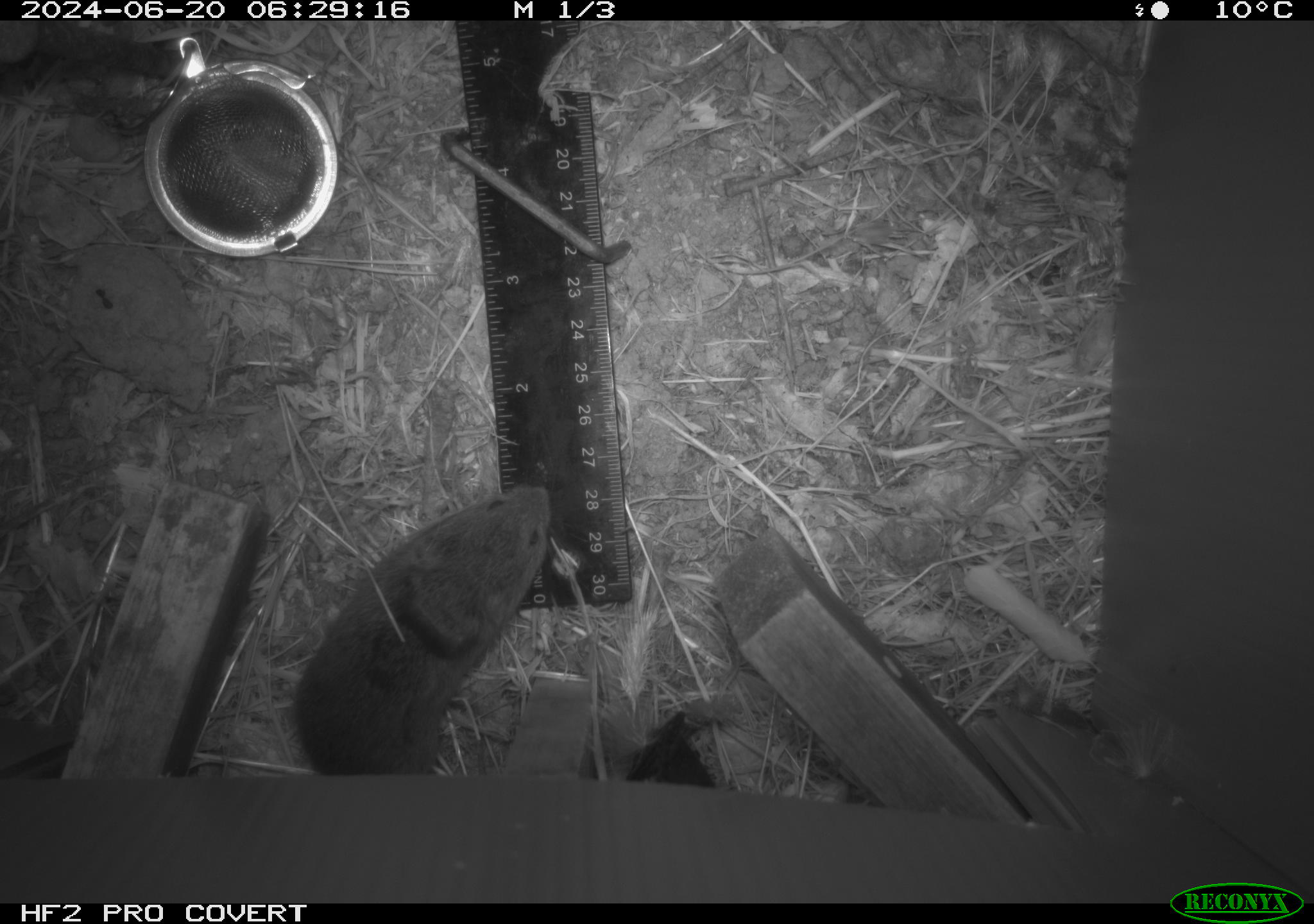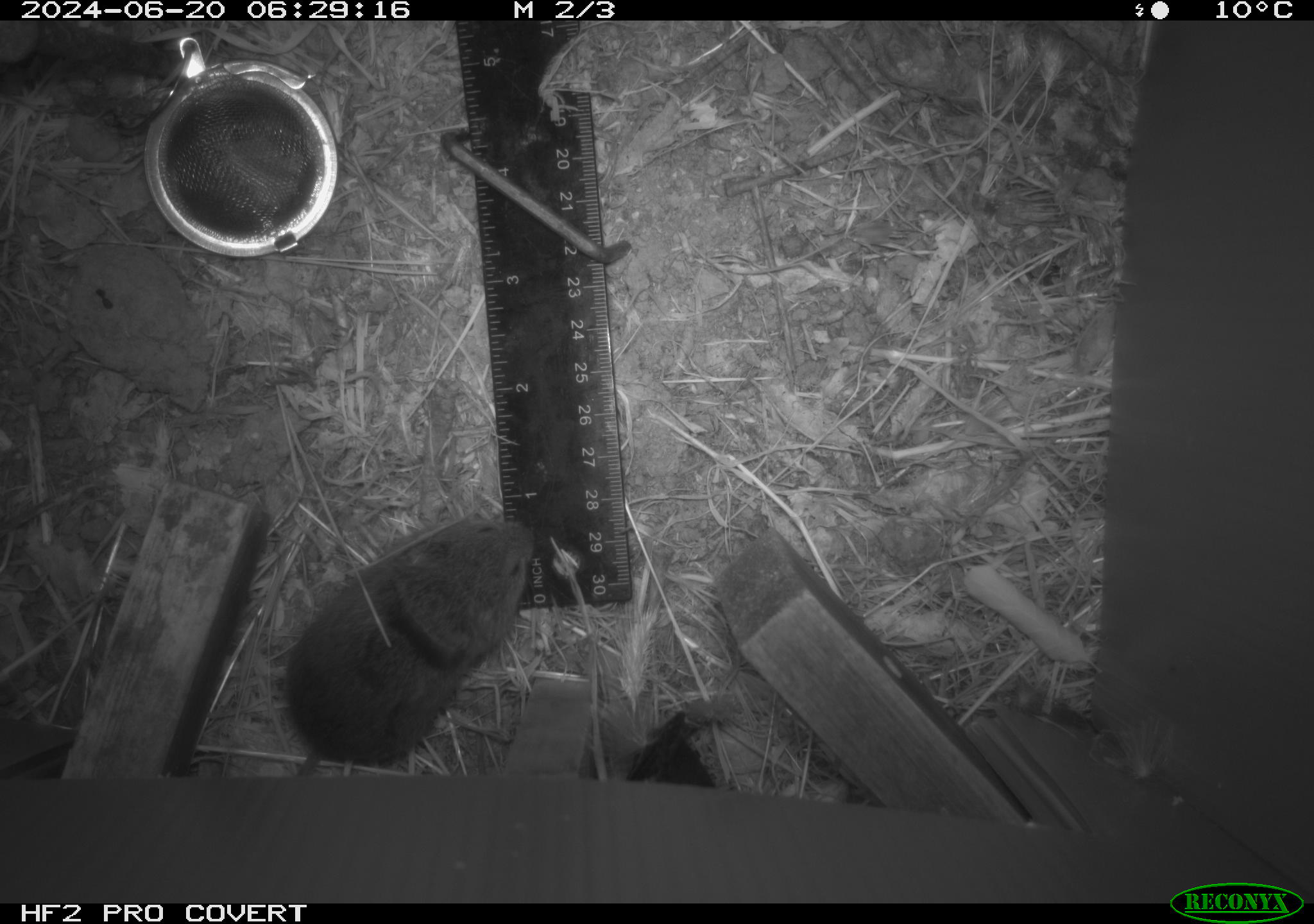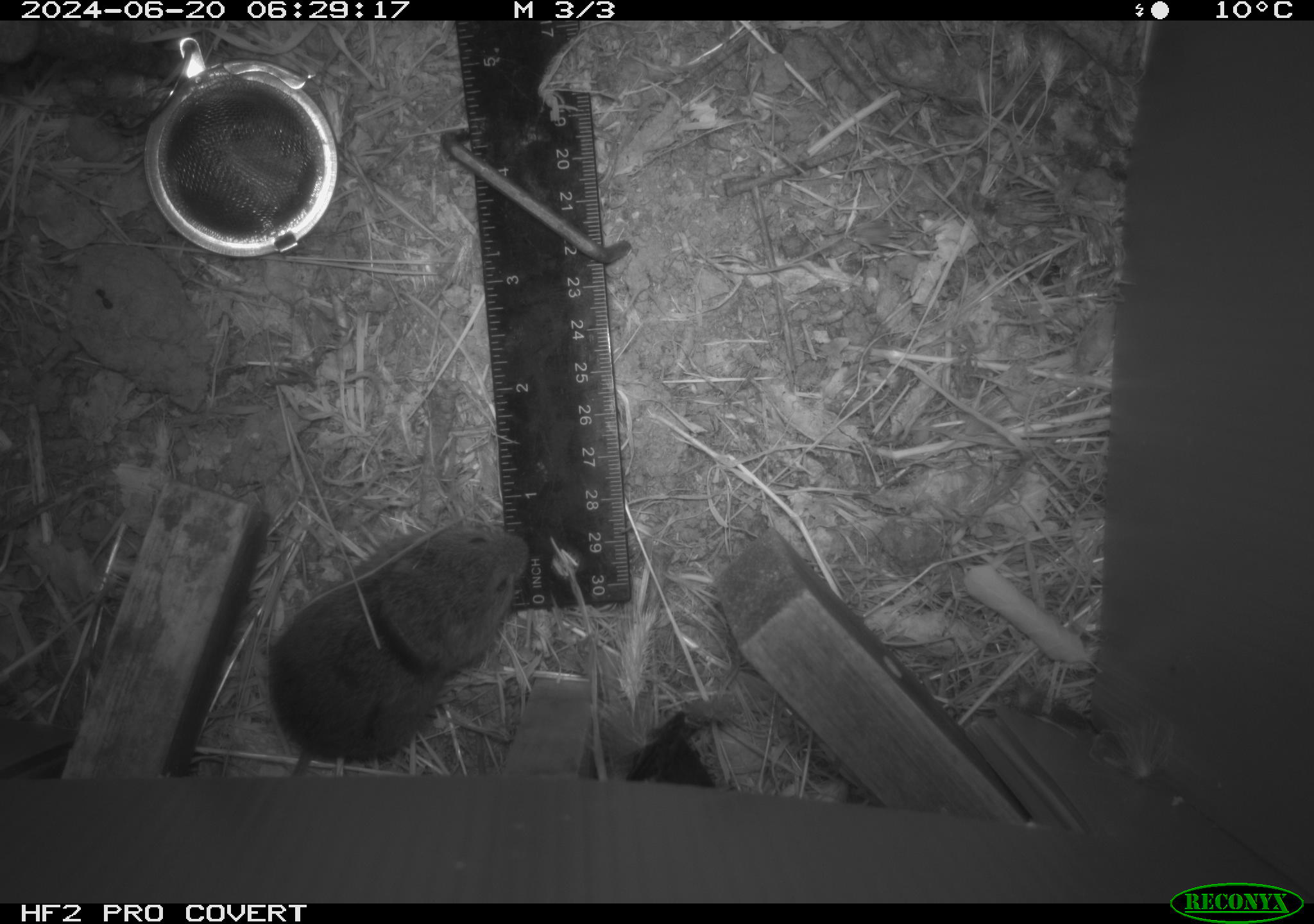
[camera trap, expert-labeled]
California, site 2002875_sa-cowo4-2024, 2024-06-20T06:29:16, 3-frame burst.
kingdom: Animalia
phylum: Chordata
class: Mammalia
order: Rodentia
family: Cricetidae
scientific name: Arvicolinae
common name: voles, lemmings, and muskrats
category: arvicolinae subfamily